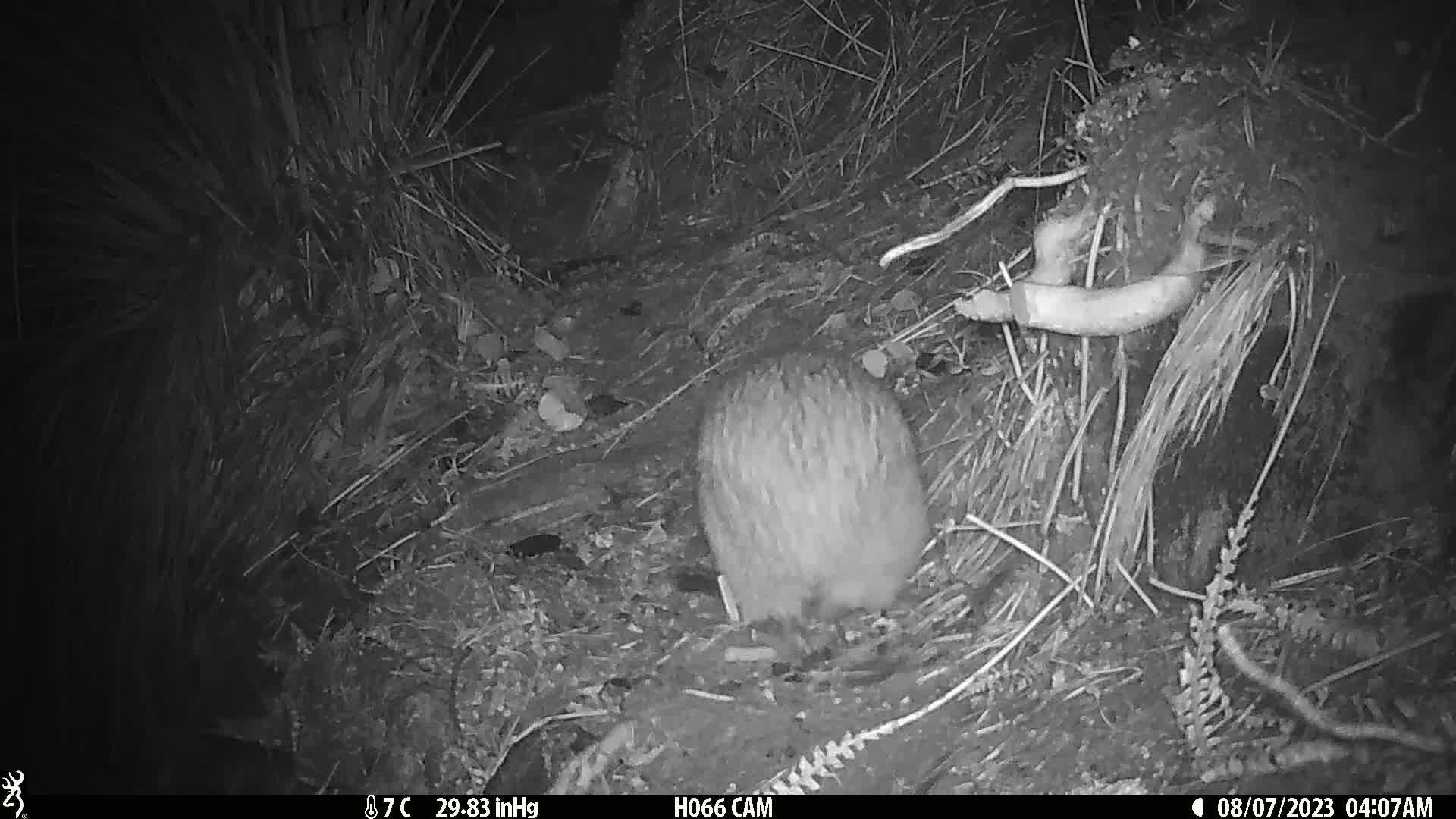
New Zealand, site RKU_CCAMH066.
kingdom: Animalia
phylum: Chordata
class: Aves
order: Apterygiformes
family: Apterygidae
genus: Apteryx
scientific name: Apteryx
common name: kiwi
Kiwi (Apteryx).